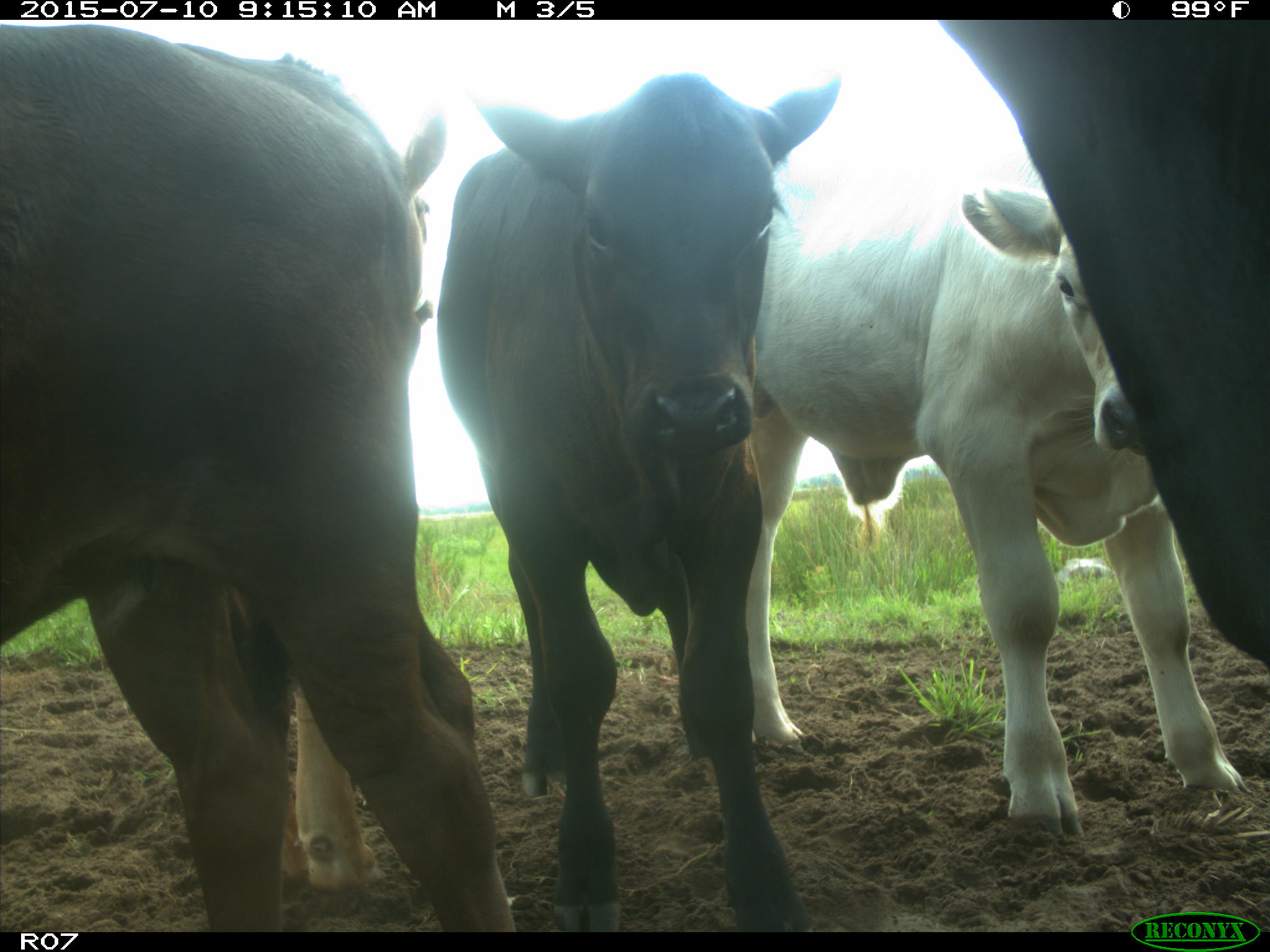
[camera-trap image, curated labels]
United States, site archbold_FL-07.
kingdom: Animalia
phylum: Chordata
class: Mammalia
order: Artiodactyla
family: Bovidae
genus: Bos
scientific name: Bos taurus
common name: domestic cow